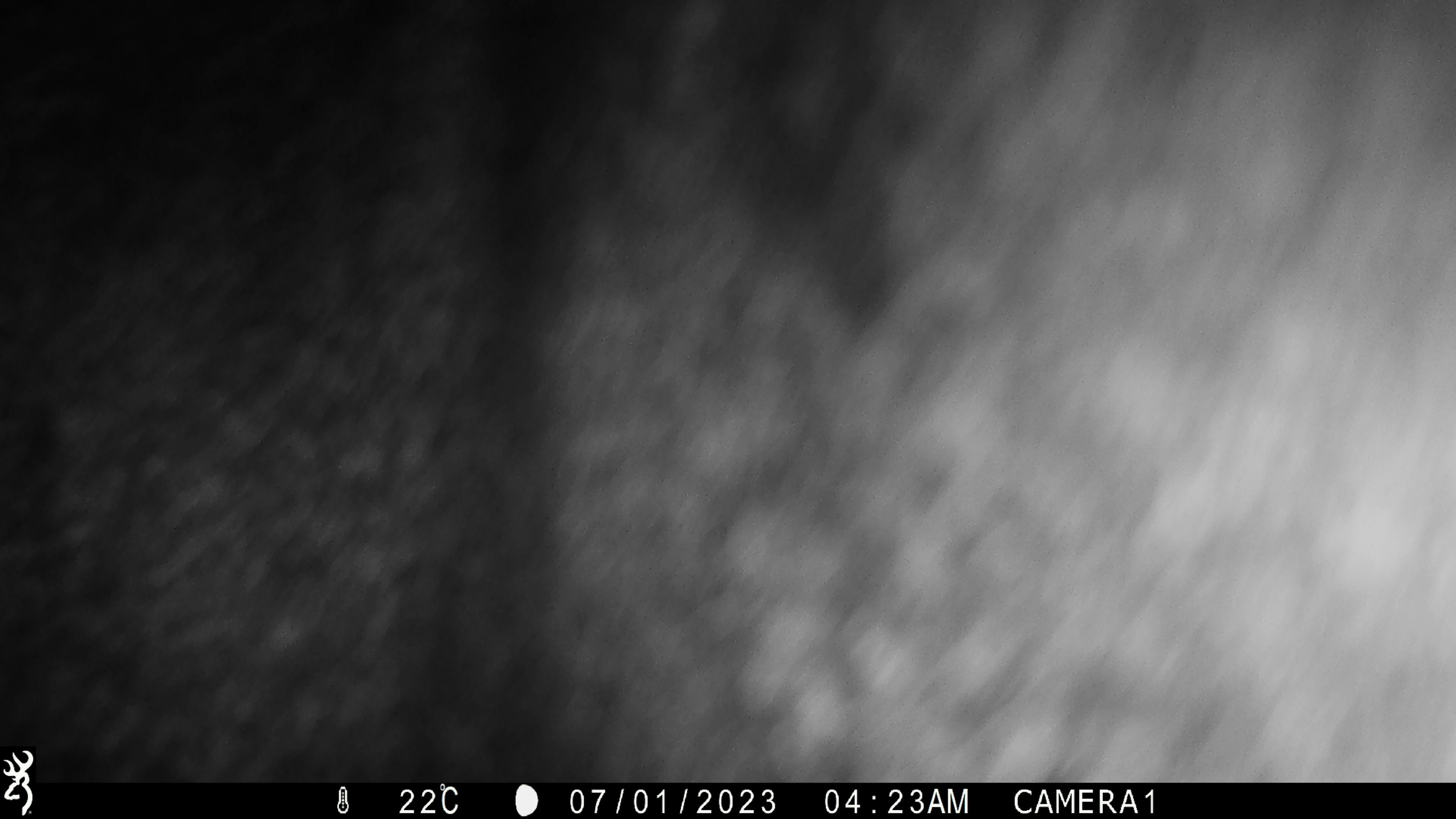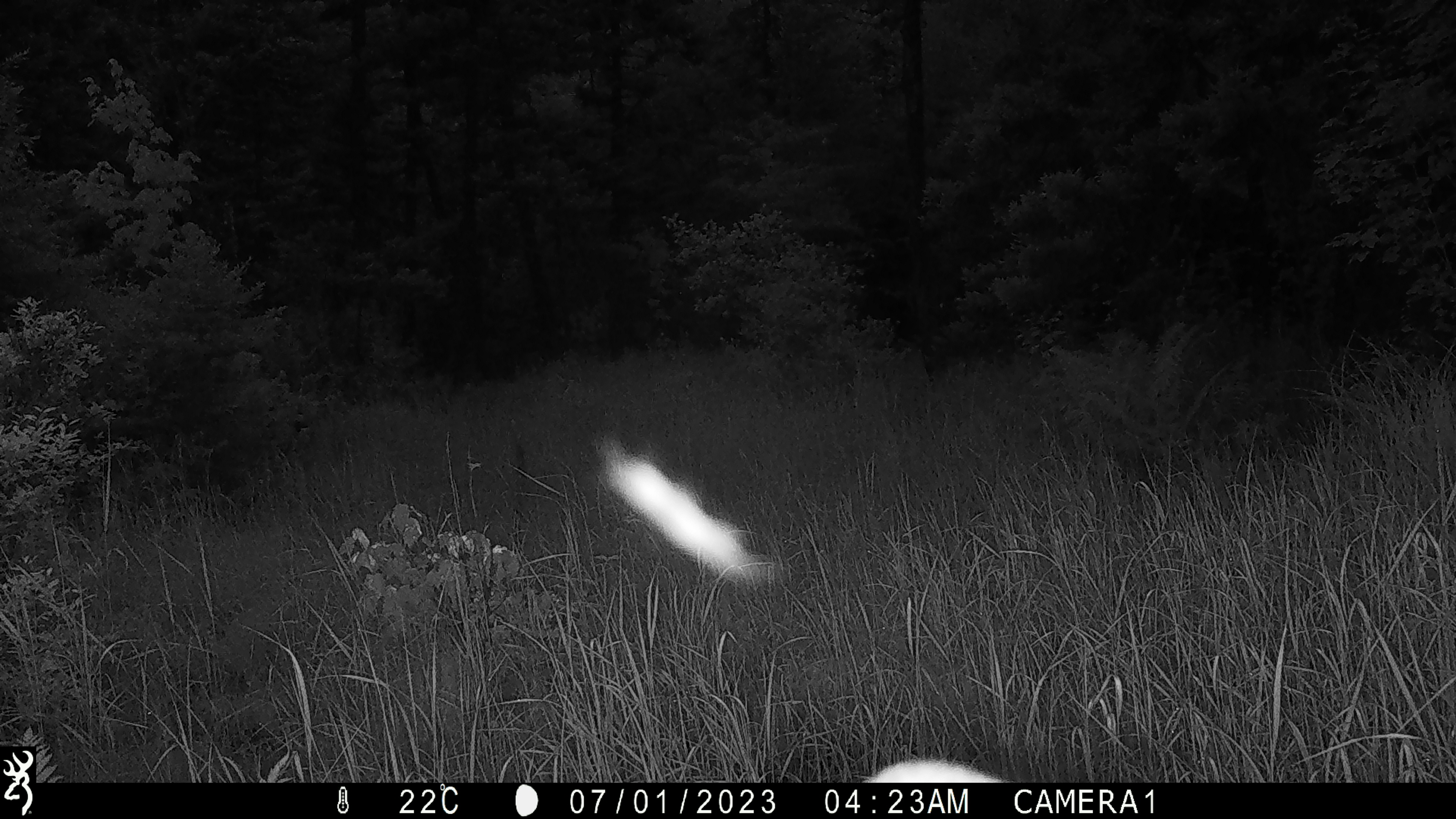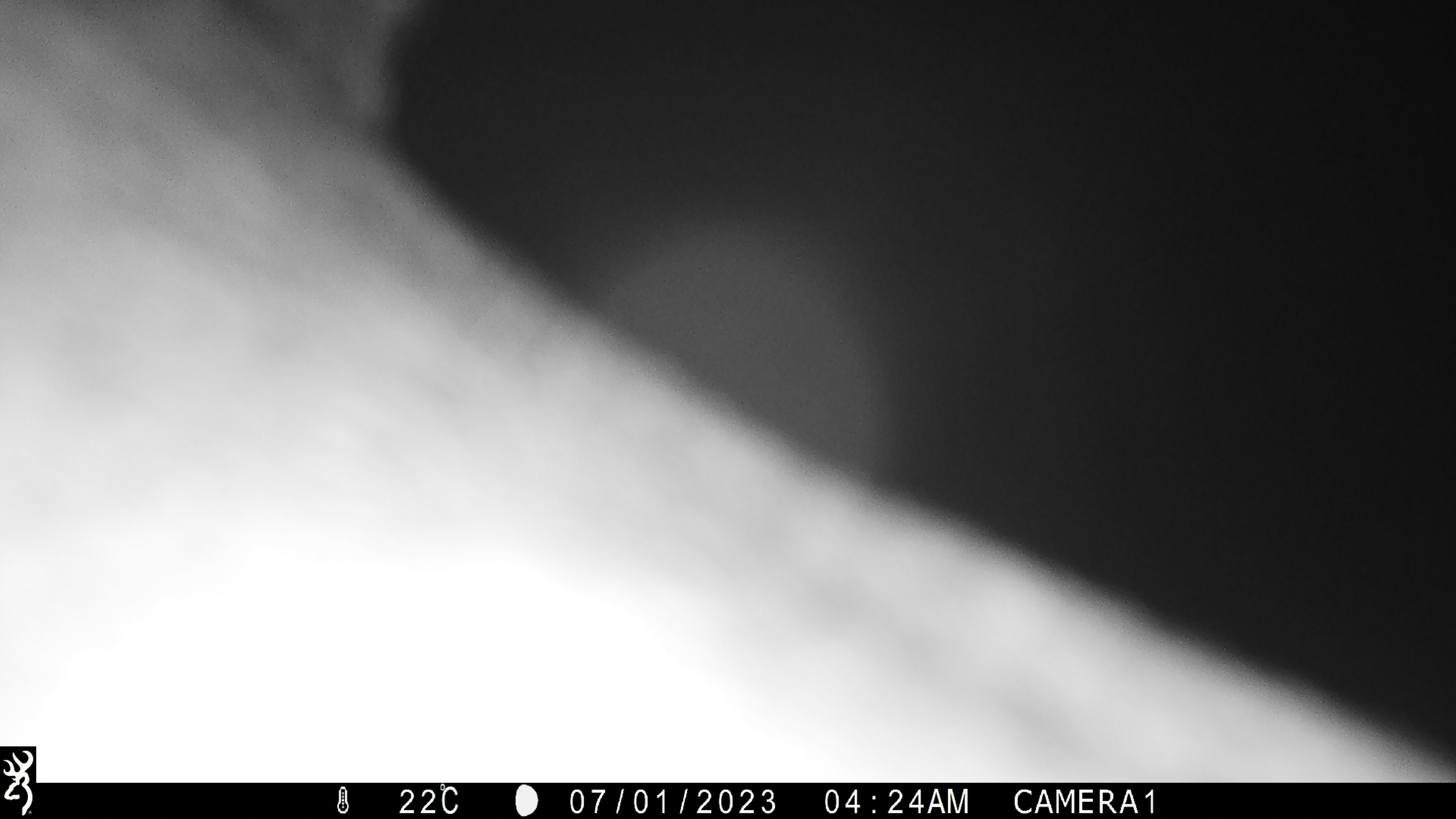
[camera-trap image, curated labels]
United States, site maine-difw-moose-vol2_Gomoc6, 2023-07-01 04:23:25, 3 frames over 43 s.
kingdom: Animalia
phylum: Chordata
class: Mammalia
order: Artiodactyla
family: Cervidae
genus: Alces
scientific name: Alces alces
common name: moose